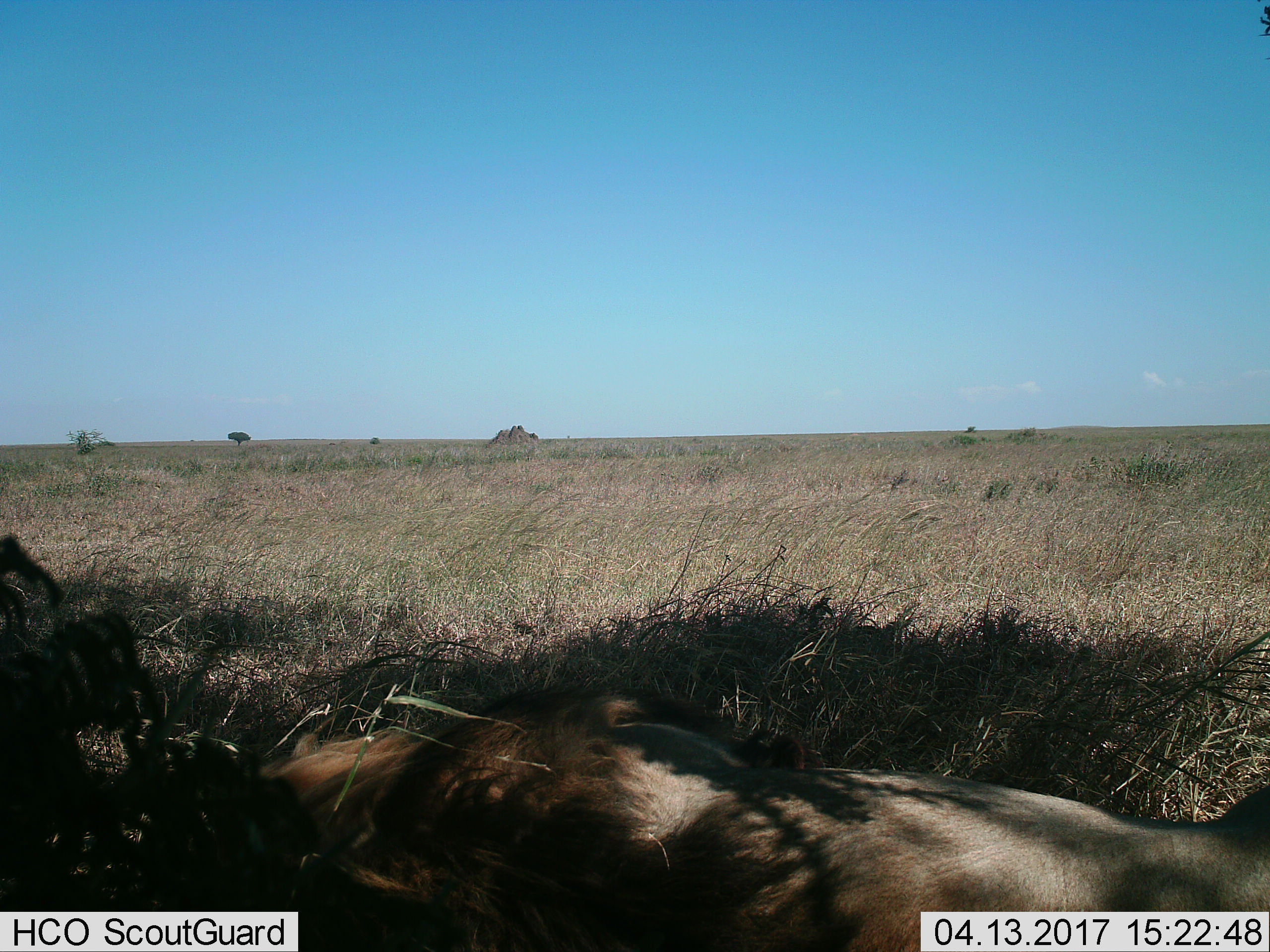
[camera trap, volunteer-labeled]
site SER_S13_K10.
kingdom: Animalia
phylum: Chordata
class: Mammalia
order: Carnivora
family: Felidae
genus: Panthera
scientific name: Panthera leo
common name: lion male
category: lionmale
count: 1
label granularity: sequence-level